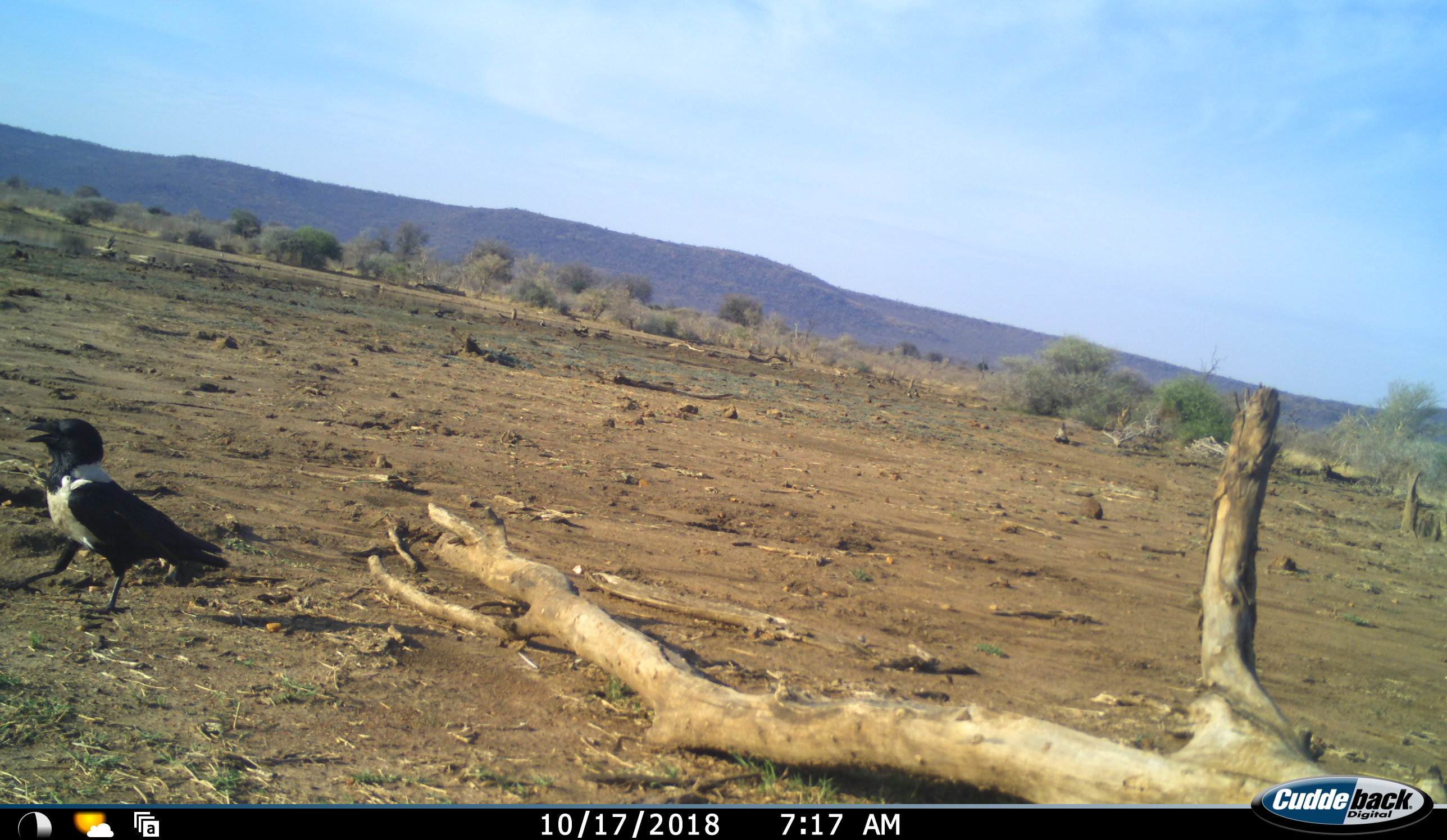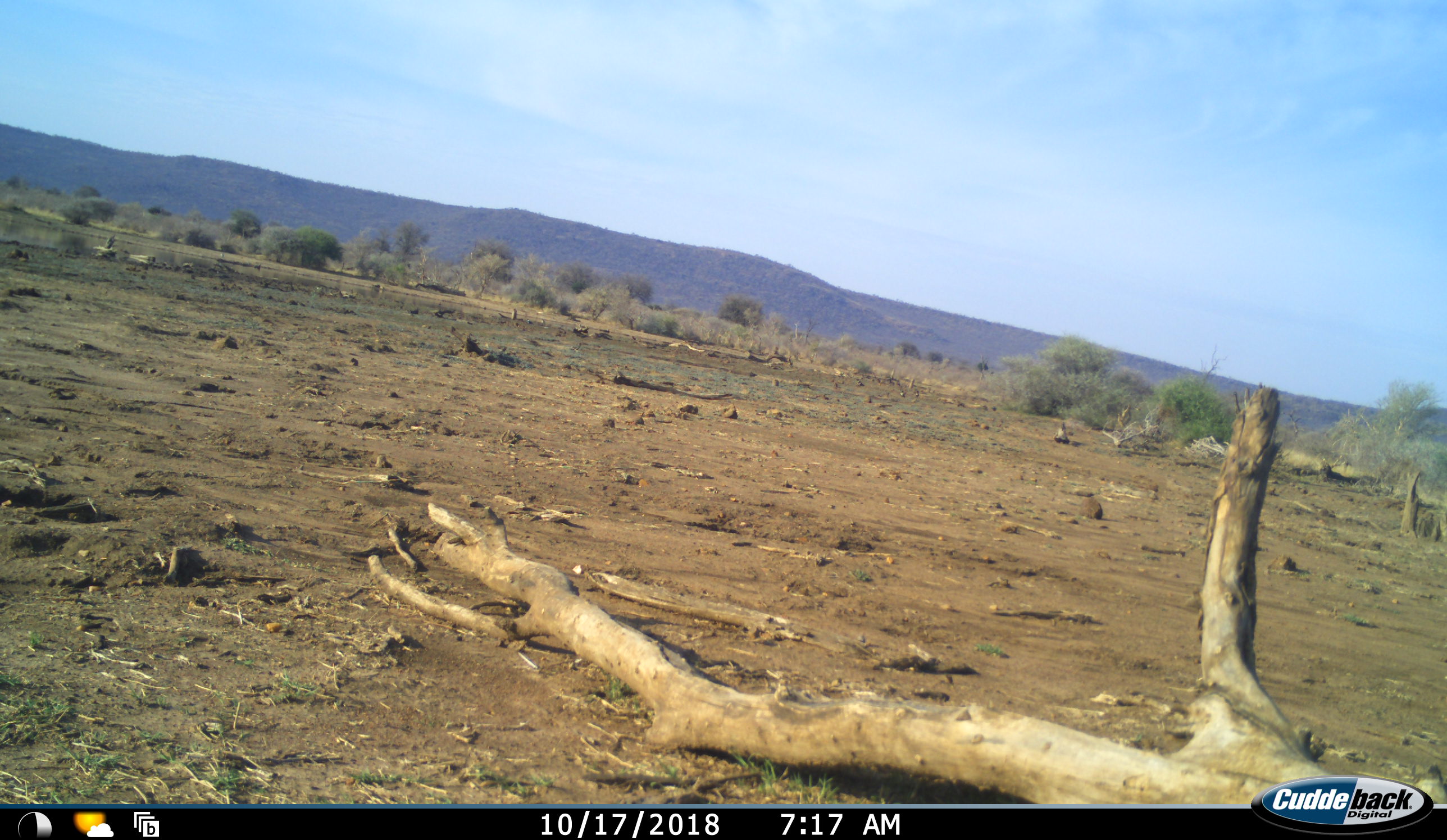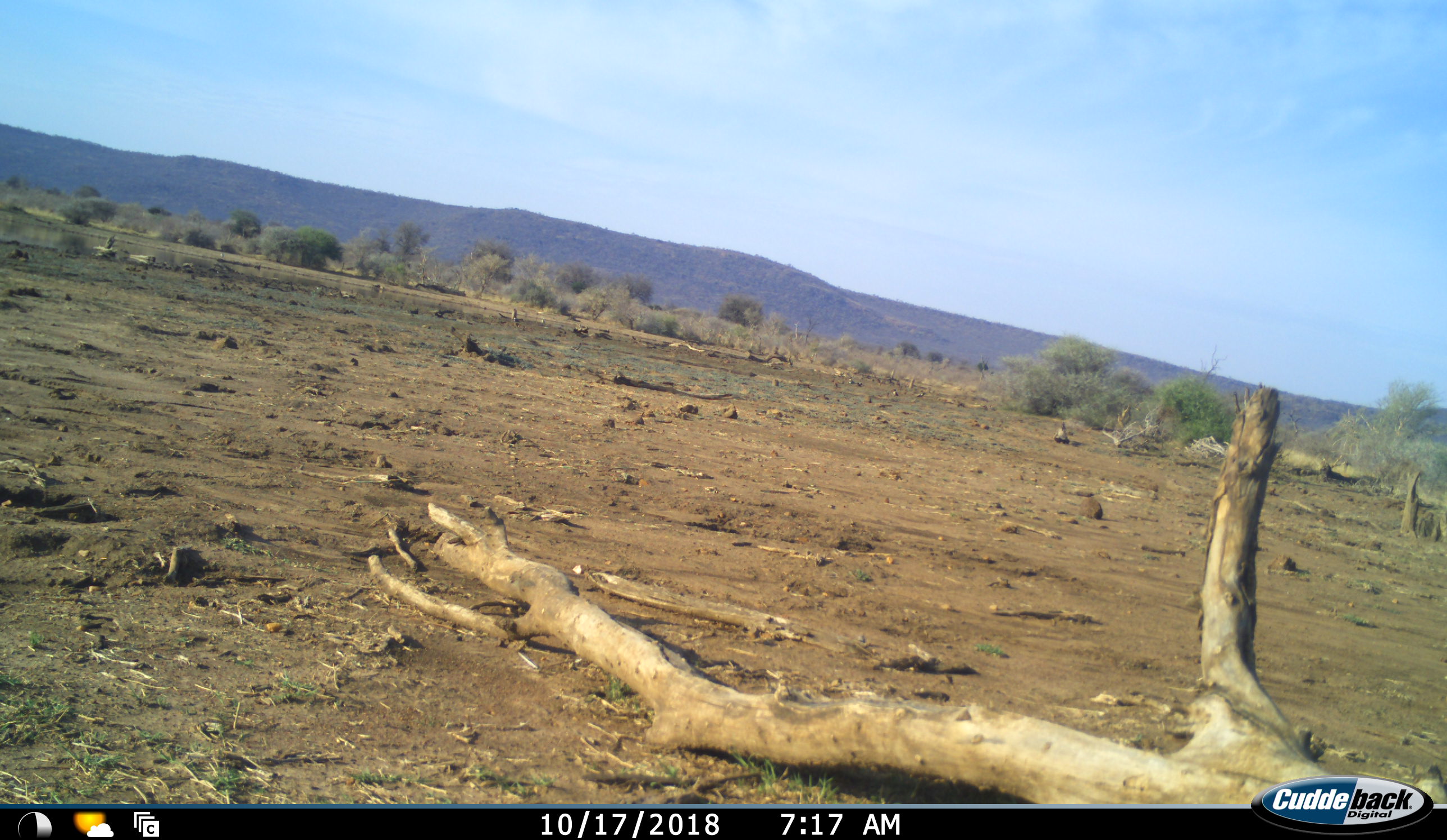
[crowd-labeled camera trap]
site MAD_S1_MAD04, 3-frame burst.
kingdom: Animalia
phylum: Chordata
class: Aves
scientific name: Aves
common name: bird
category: birdother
Birdother (bird) (Aves), count 1. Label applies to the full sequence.